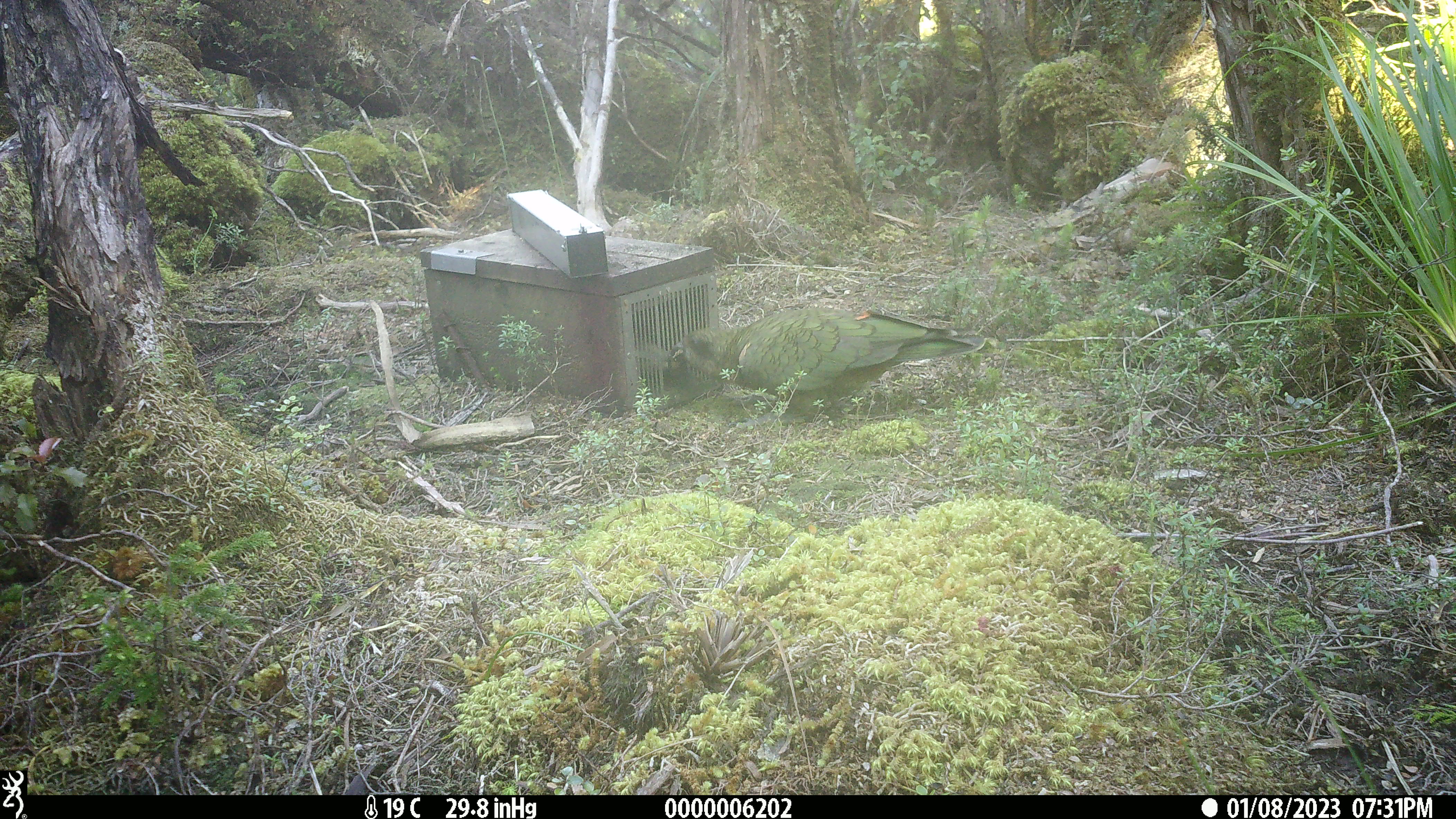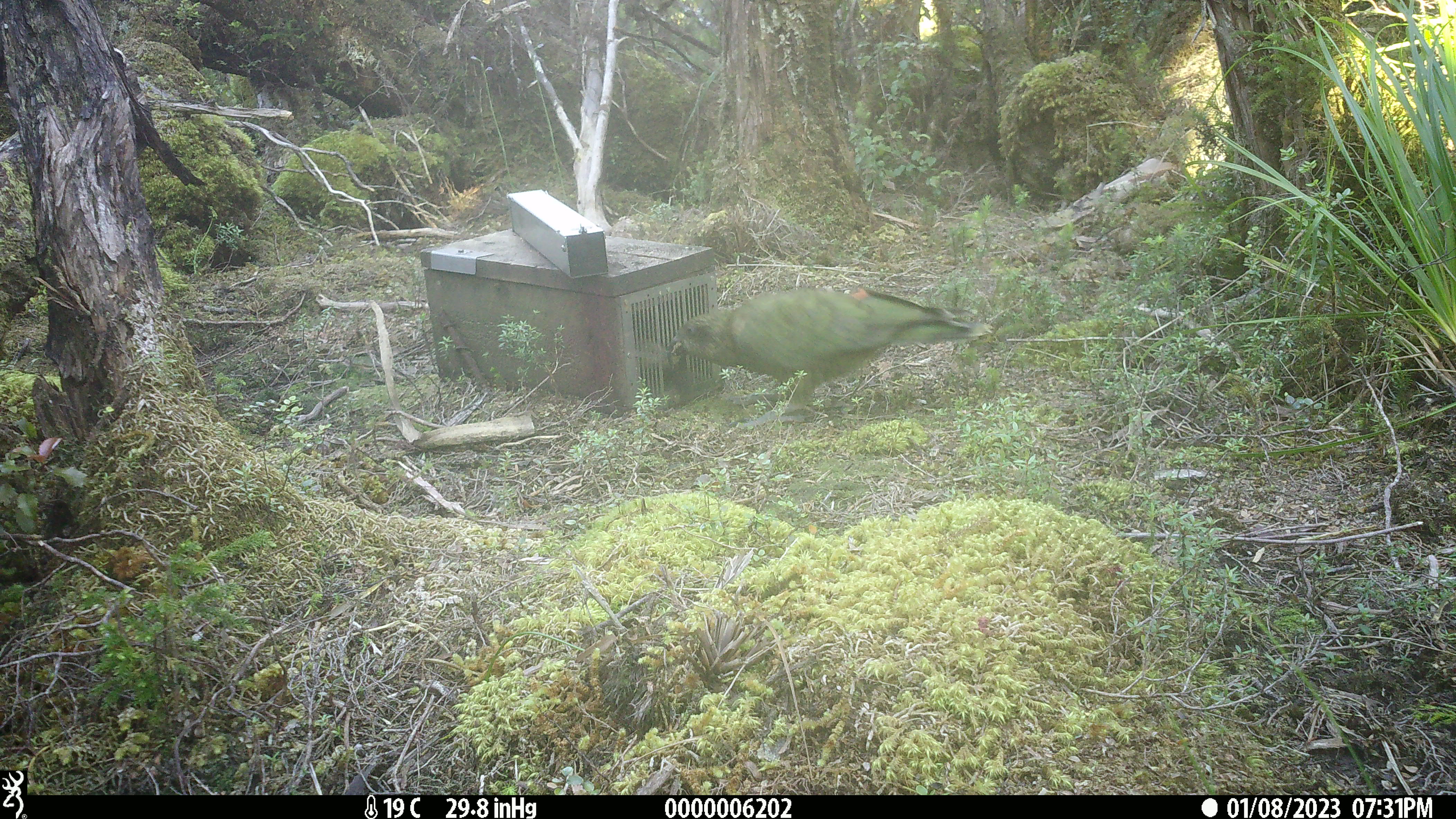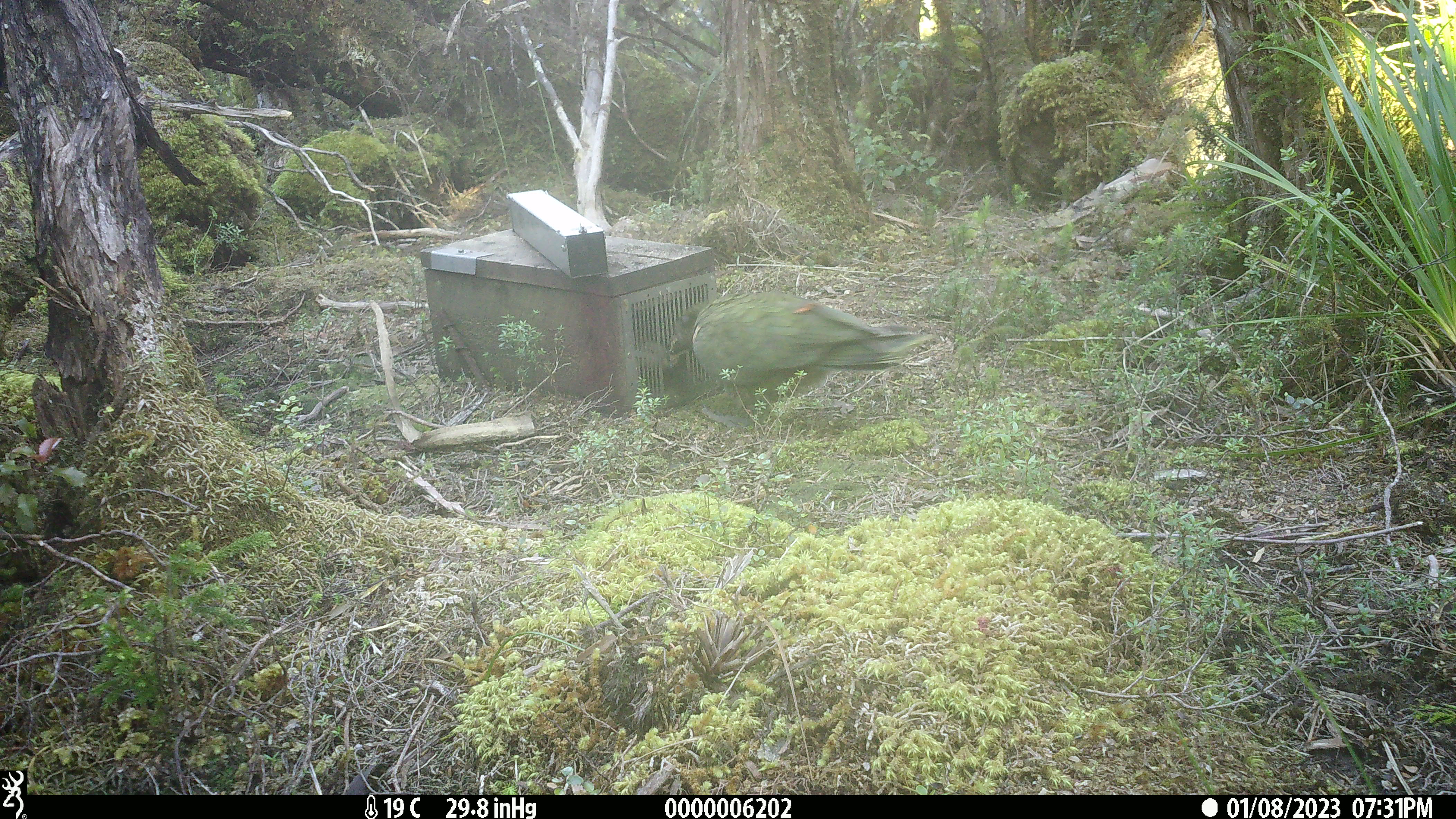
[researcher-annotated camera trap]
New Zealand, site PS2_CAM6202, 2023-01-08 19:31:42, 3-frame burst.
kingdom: Animalia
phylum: Chordata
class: Aves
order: Psittaciformes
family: Strigopidae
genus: Nestor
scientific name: Nestor notabilis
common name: kea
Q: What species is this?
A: Kea (Nestor notabilis).